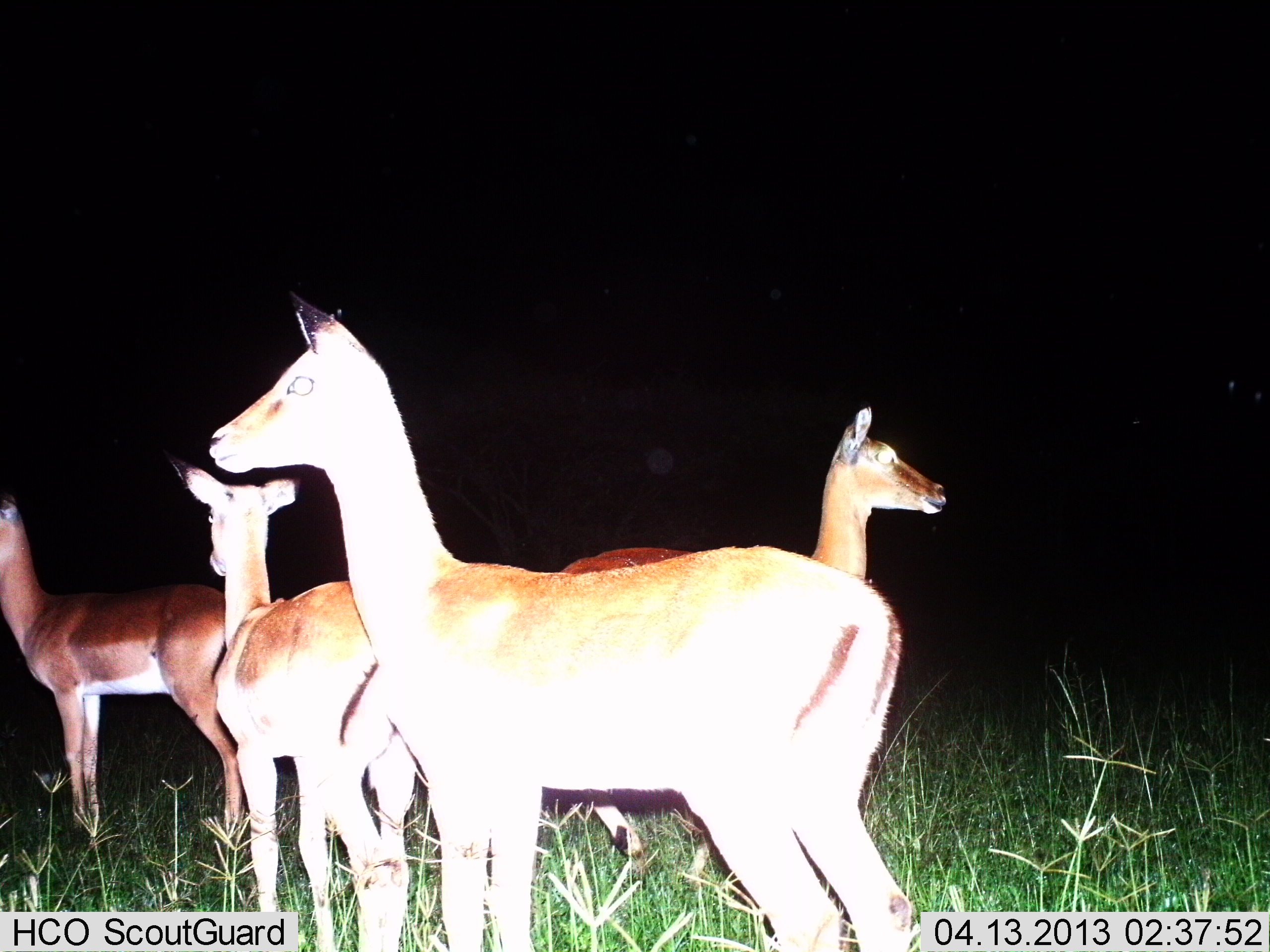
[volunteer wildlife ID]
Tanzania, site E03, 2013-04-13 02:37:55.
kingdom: Animalia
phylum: Chordata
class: Mammalia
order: Artiodactyla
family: Bovidae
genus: Nanger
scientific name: Nanger granti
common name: grant's gazelle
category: gazellegrants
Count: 4.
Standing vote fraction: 93%.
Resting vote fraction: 7%.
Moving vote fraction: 0%.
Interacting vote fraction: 0%.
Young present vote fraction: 7%.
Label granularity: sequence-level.